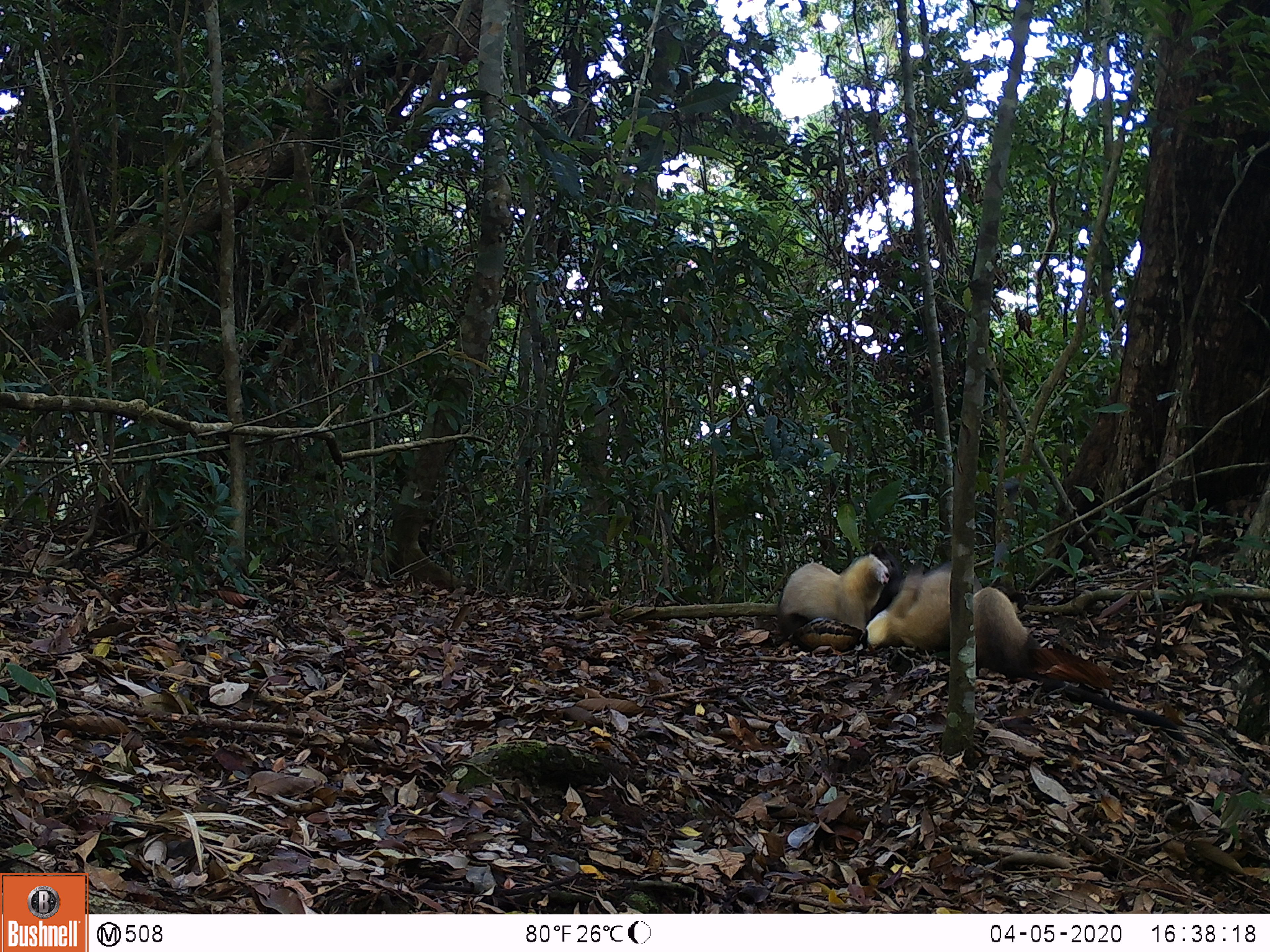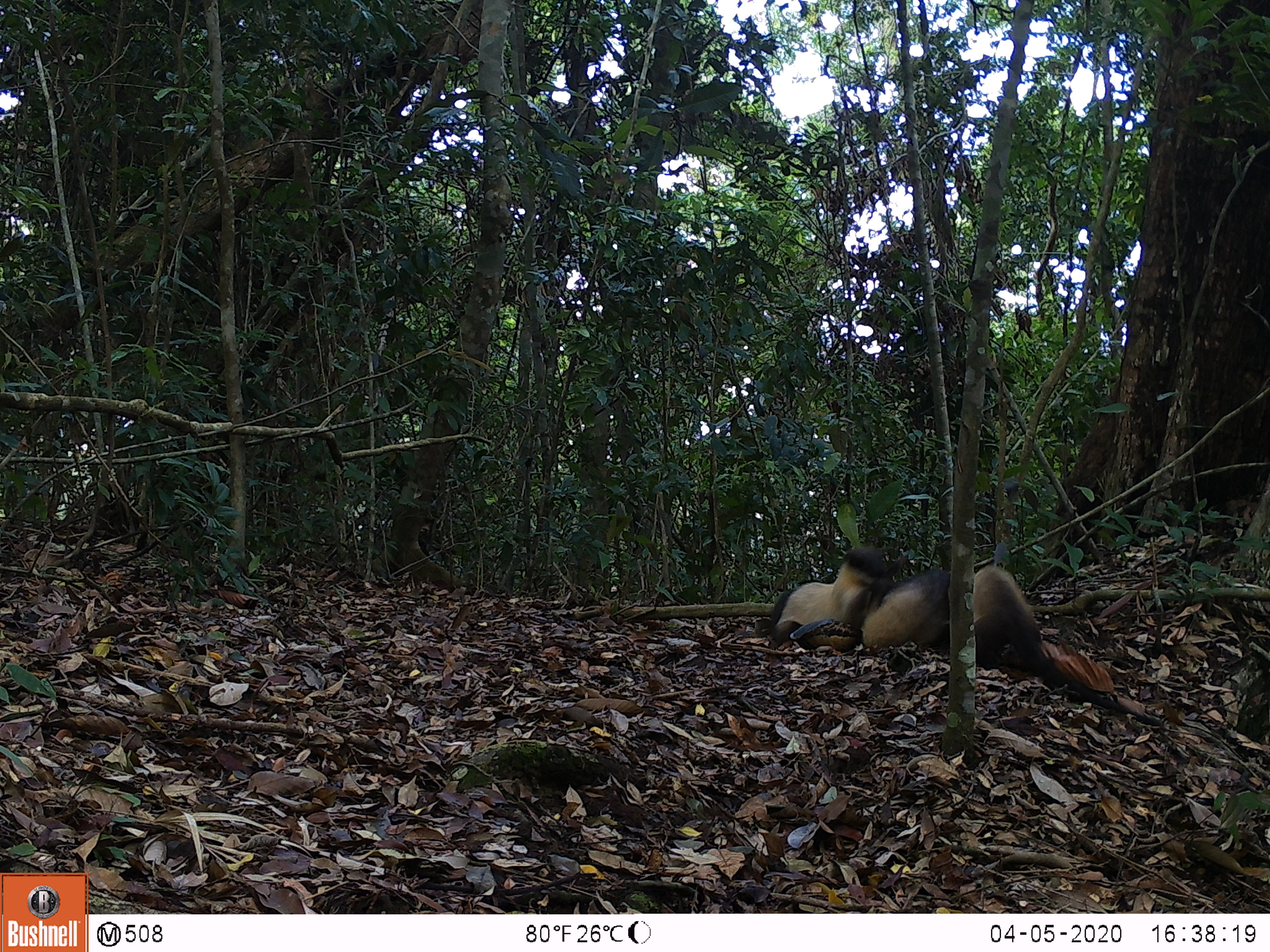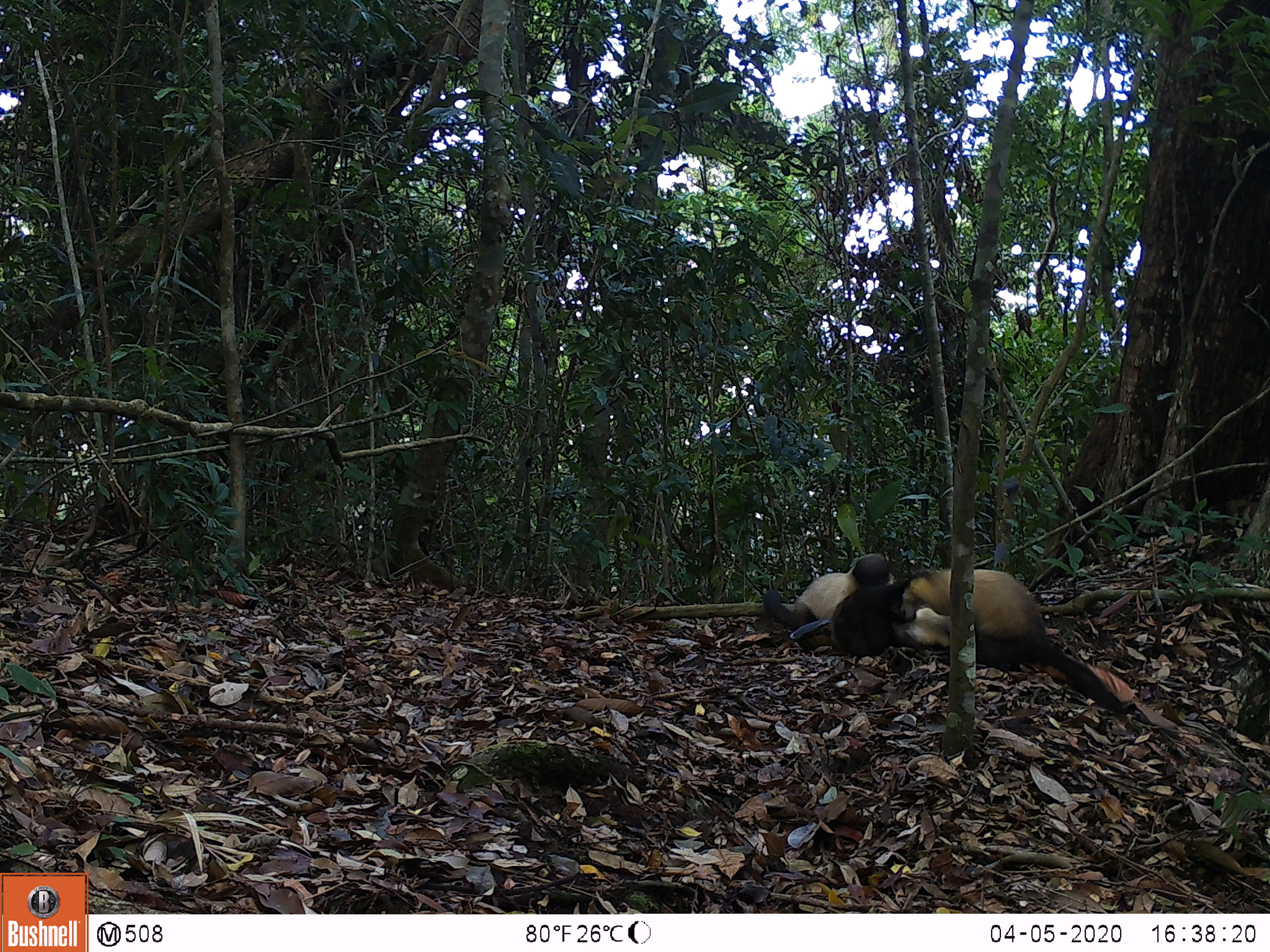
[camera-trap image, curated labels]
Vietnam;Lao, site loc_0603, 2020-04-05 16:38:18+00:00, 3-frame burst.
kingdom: Animalia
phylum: Chordata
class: Mammalia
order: Carnivora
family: Mustelidae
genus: Martes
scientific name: Martes flavigula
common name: yellow-throated marten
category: yellow throated marten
Yellow throated marten (yellow-throated marten) (Martes flavigula). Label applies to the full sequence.